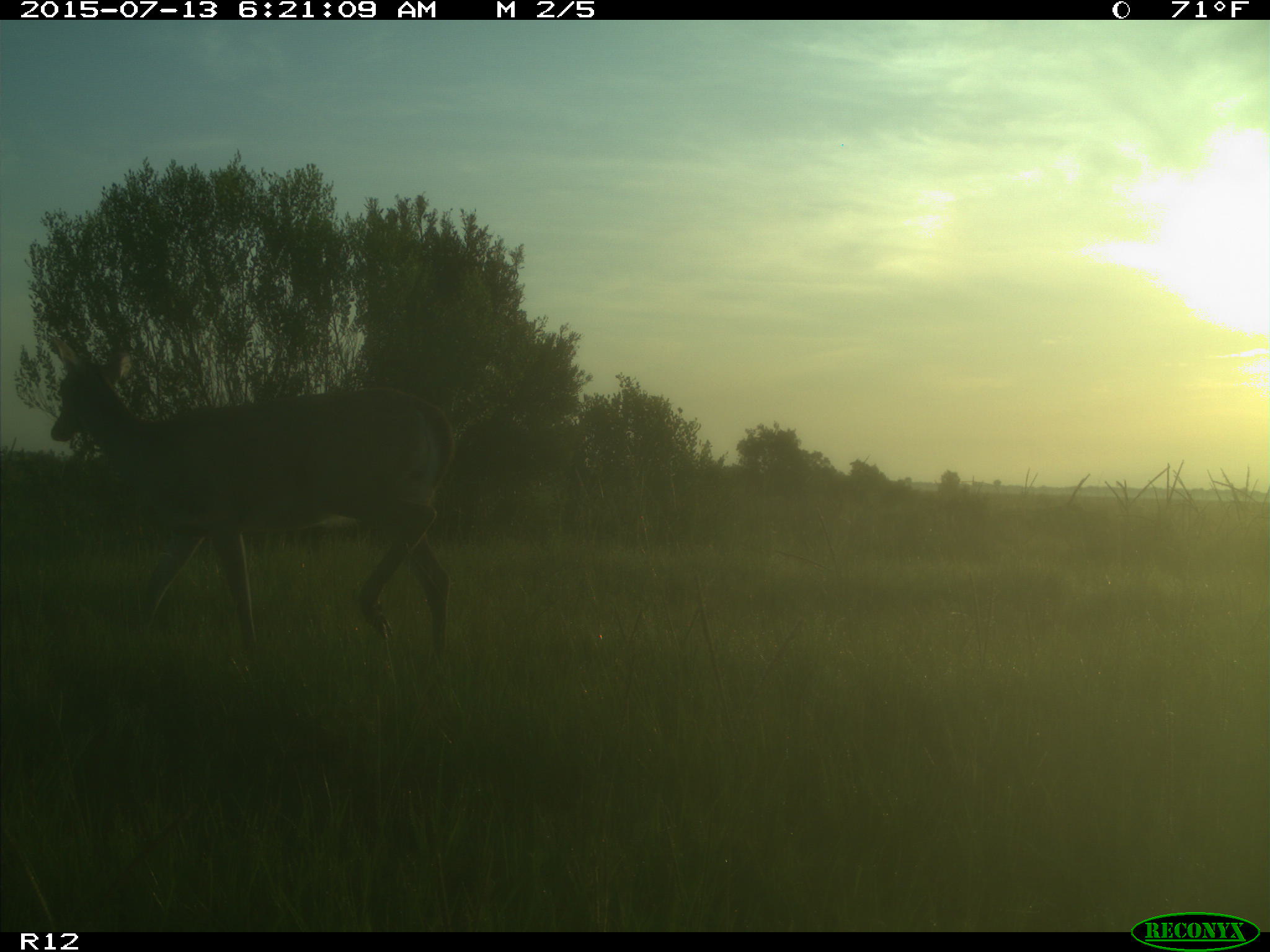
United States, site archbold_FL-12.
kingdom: Animalia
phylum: Chordata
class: Mammalia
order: Artiodactyla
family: Cervidae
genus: Odocoileus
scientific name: Odocoileus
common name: deer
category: unidentified deer